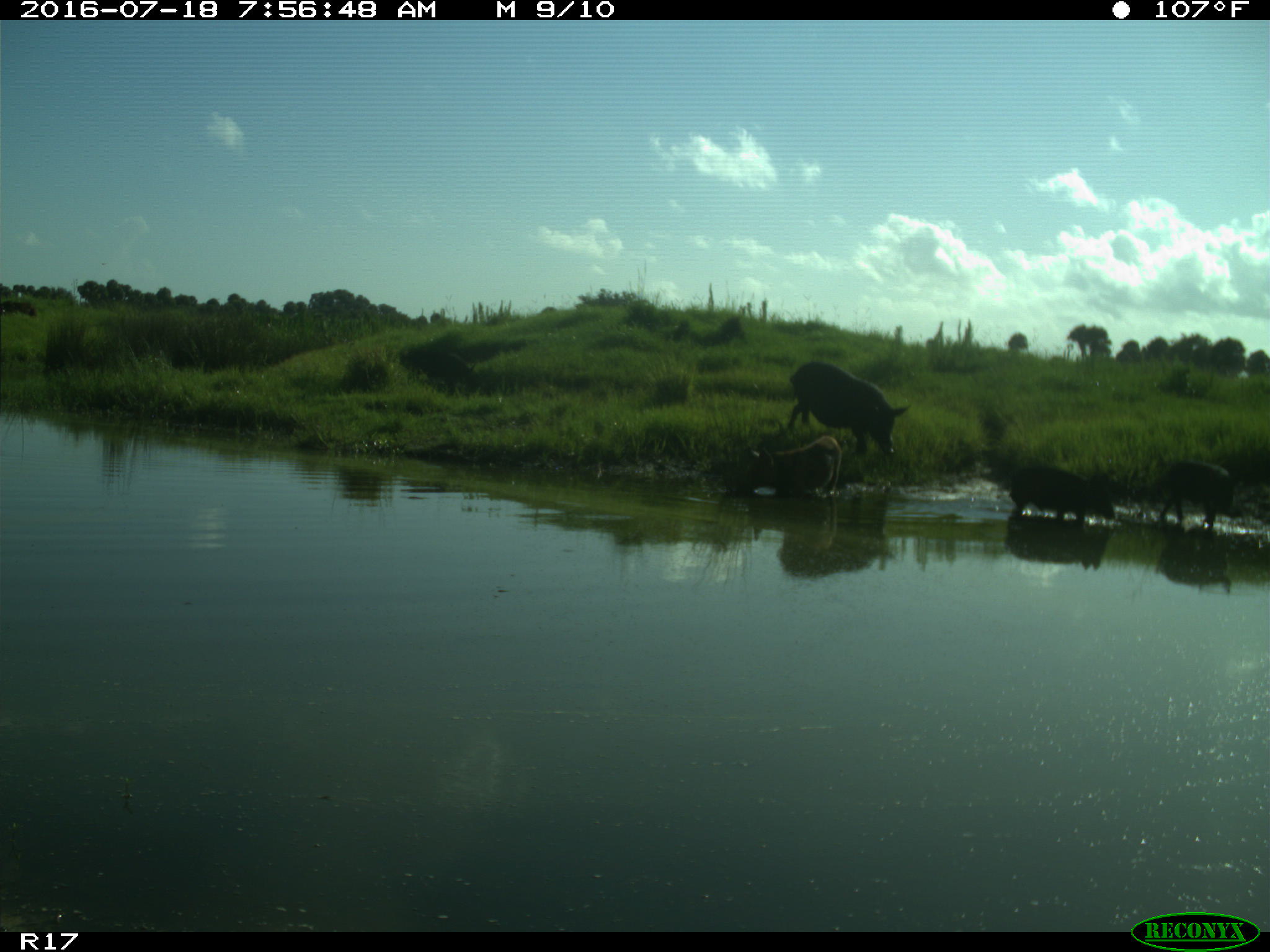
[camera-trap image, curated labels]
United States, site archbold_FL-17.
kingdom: Animalia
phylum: Chordata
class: Mammalia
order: Artiodactyla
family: Suidae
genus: Sus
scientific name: Sus scrofa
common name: wild boar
Sus scrofa (wild boar).